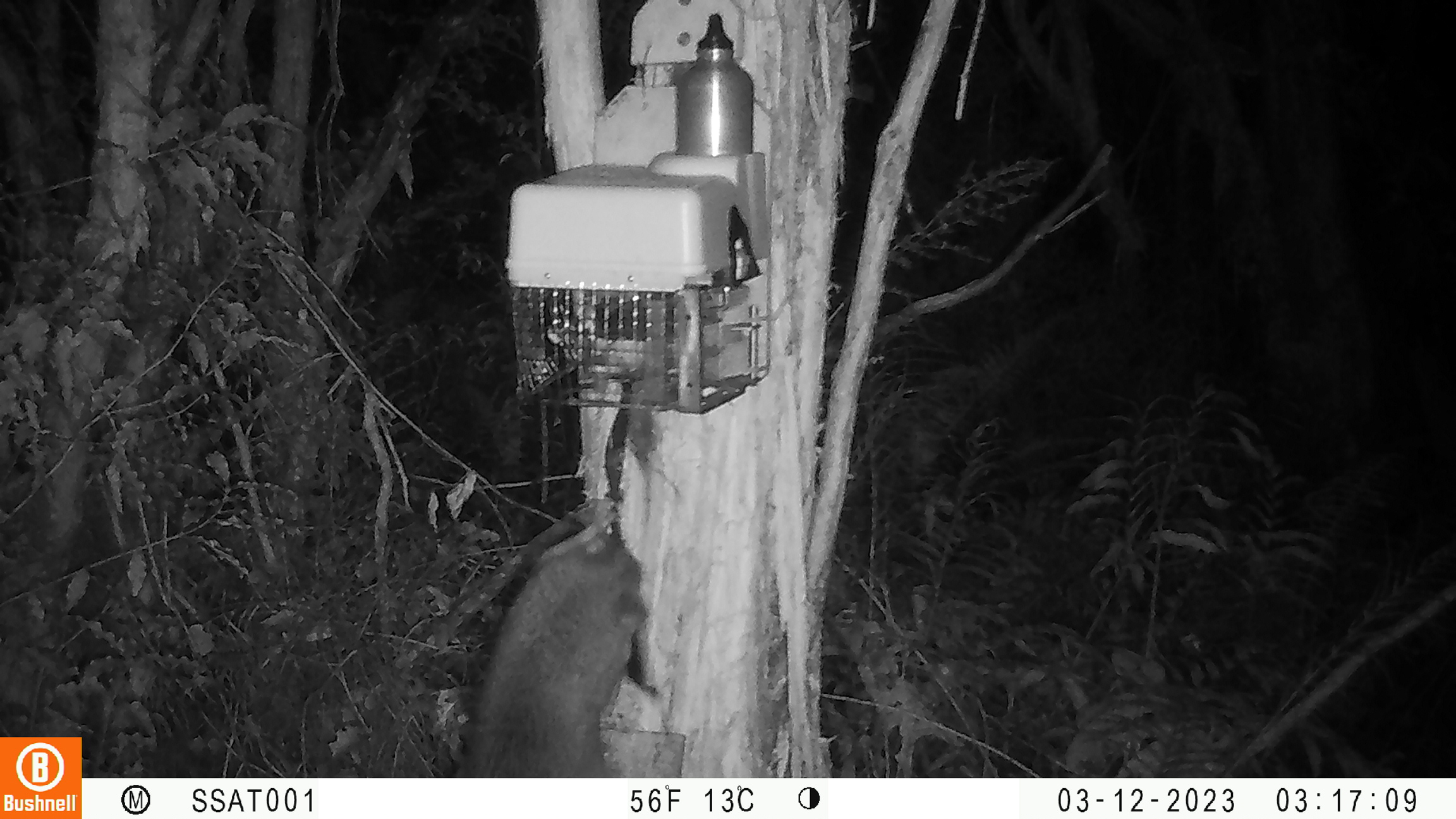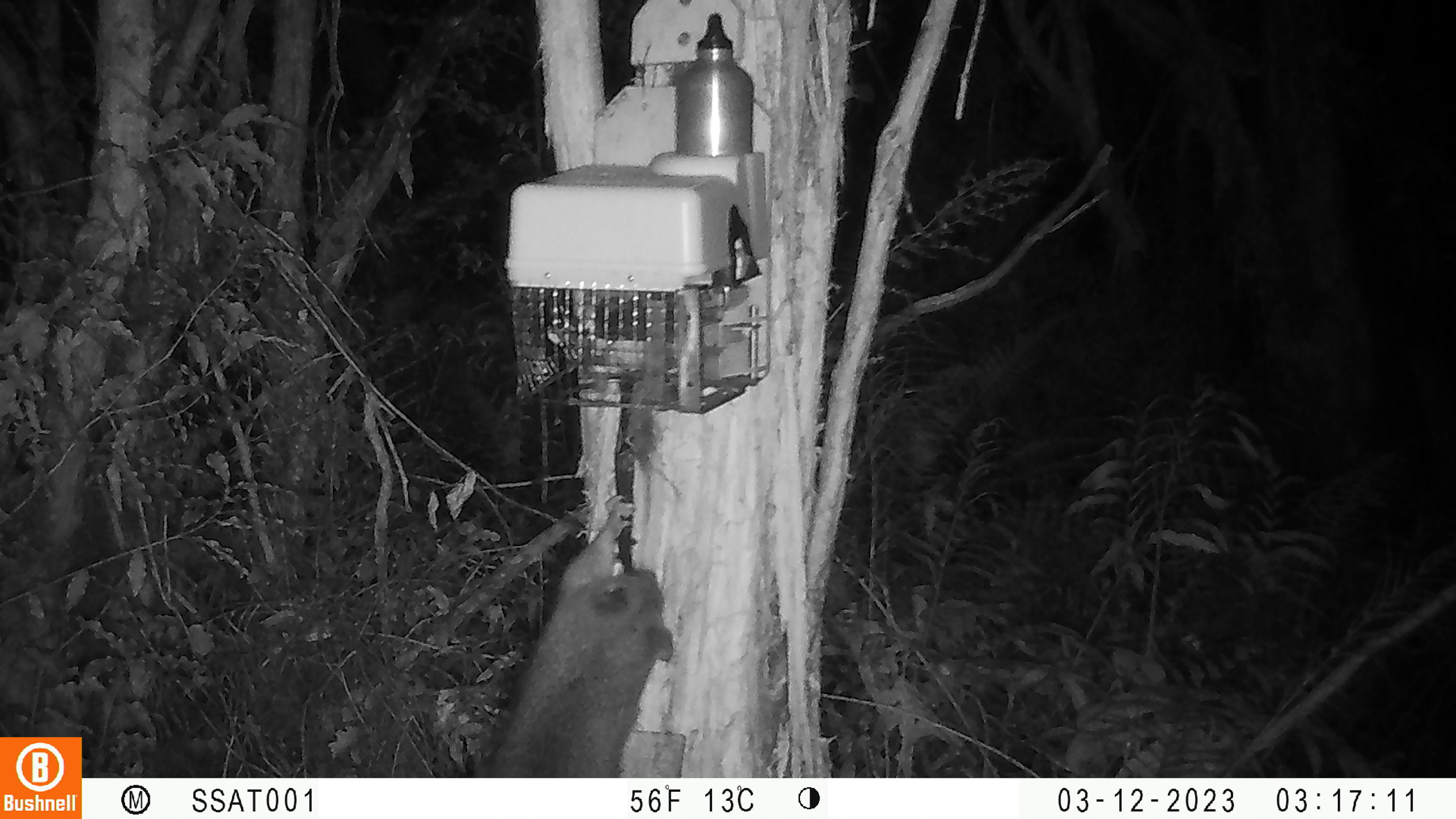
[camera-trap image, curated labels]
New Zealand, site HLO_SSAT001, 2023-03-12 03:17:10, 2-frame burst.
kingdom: Animalia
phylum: Chordata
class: Mammalia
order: Diprotodontia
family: Phalangeridae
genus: Trichosurus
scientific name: Trichosurus vulpecula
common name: common brushtail possum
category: possum